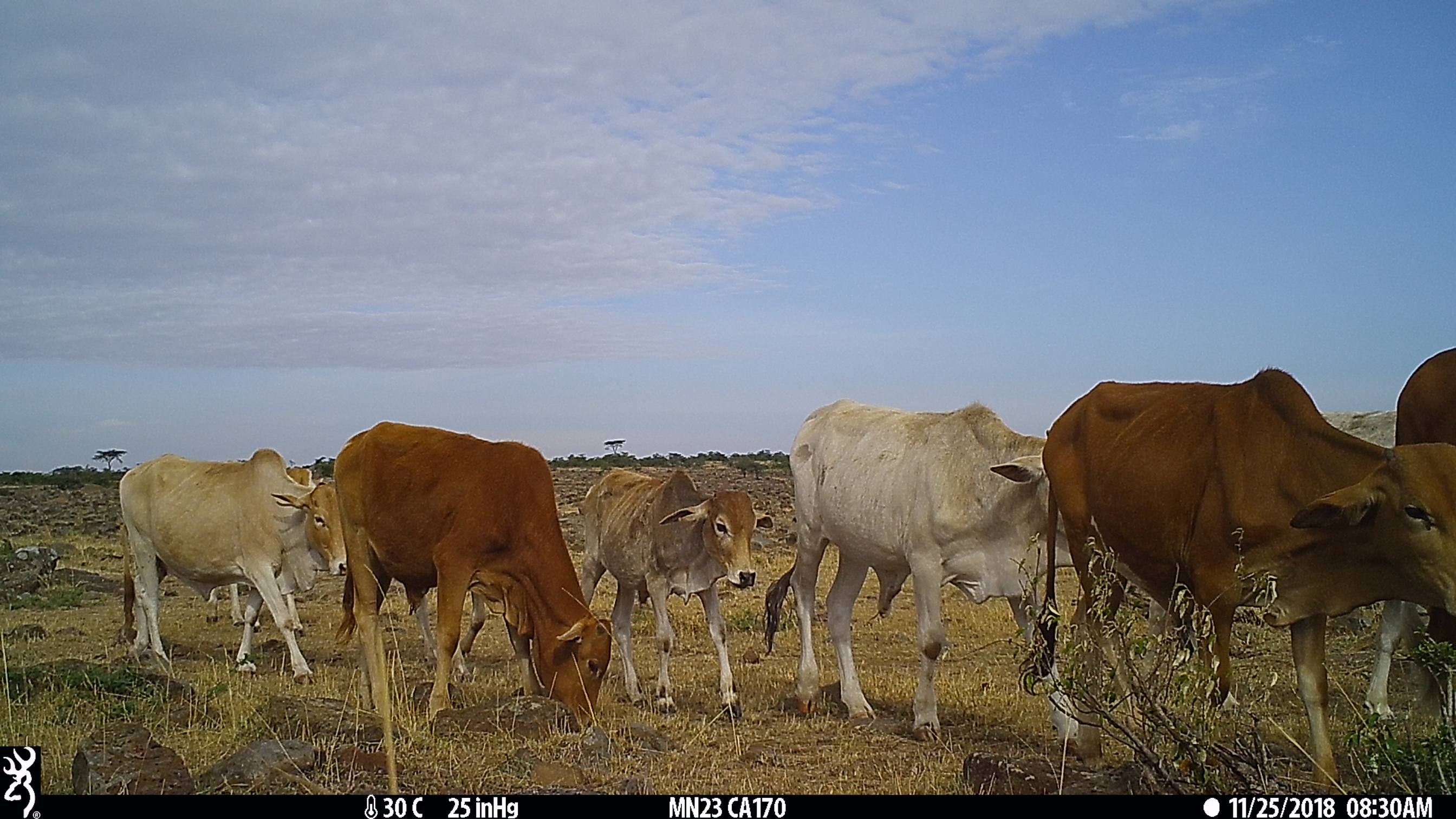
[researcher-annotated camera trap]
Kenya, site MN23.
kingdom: Animalia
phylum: Chordata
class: Mammalia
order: Artiodactyla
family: Bovidae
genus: Bos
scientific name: Bos taurus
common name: cattle